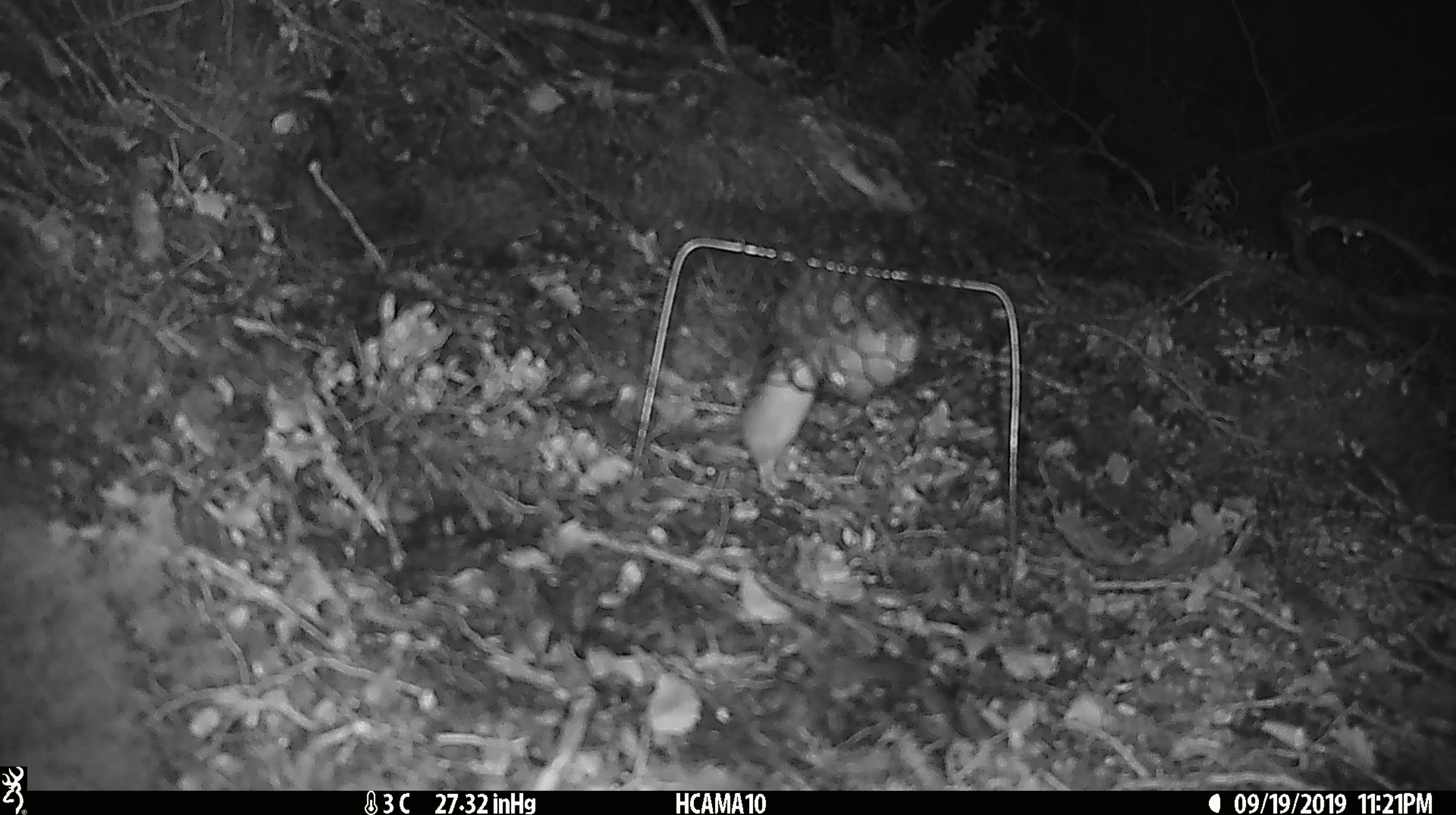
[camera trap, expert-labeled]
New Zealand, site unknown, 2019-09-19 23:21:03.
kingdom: Animalia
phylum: Chordata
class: Mammalia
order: Rodentia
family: Muridae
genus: Mus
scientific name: Mus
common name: mouse